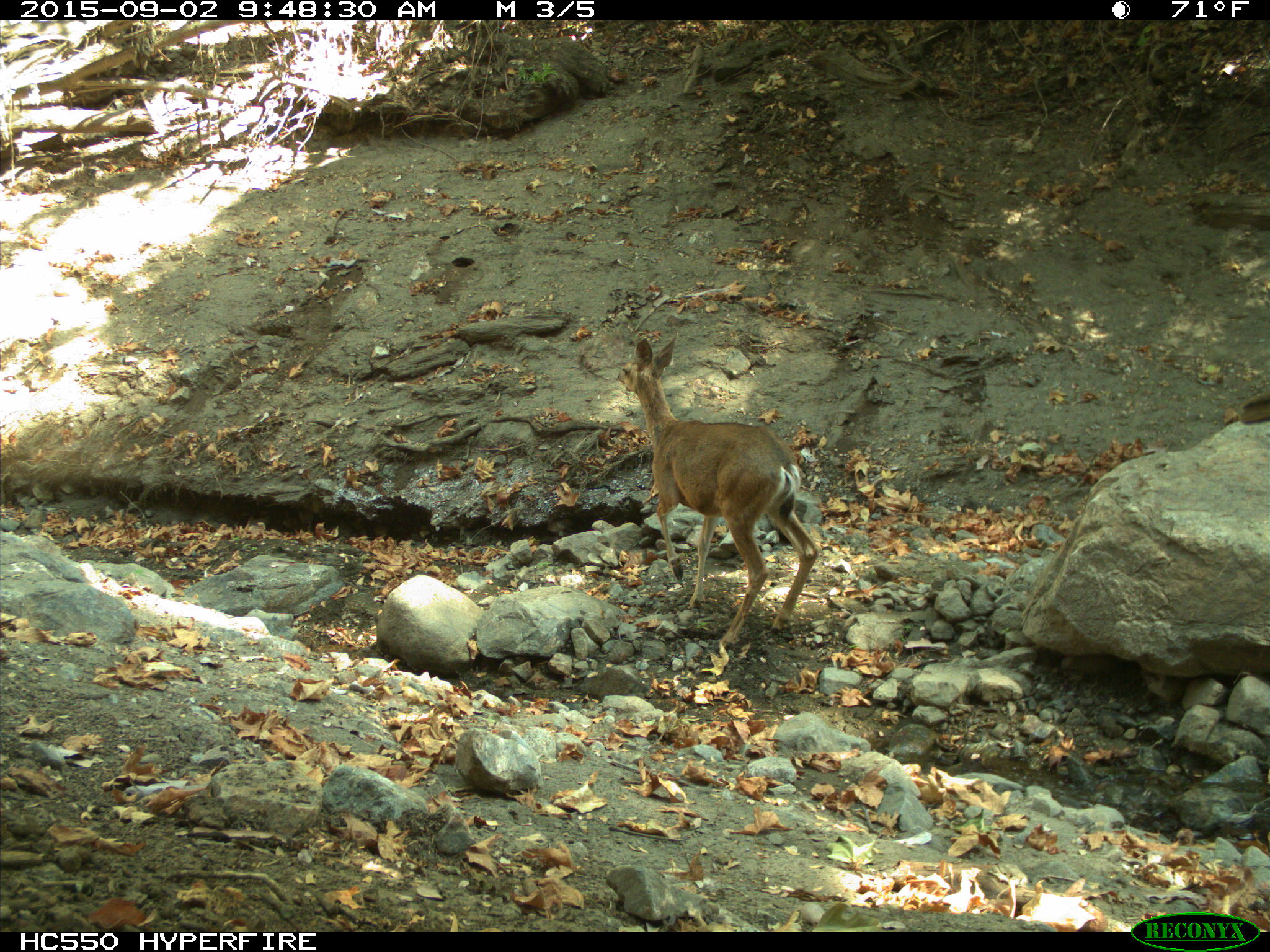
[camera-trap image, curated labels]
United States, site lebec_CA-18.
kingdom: Animalia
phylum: Chordata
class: Mammalia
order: Artiodactyla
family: Cervidae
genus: Odocoileus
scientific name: Odocoileus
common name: deer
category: unidentified deer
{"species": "unidentified deer (deer) (Odocoileus)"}